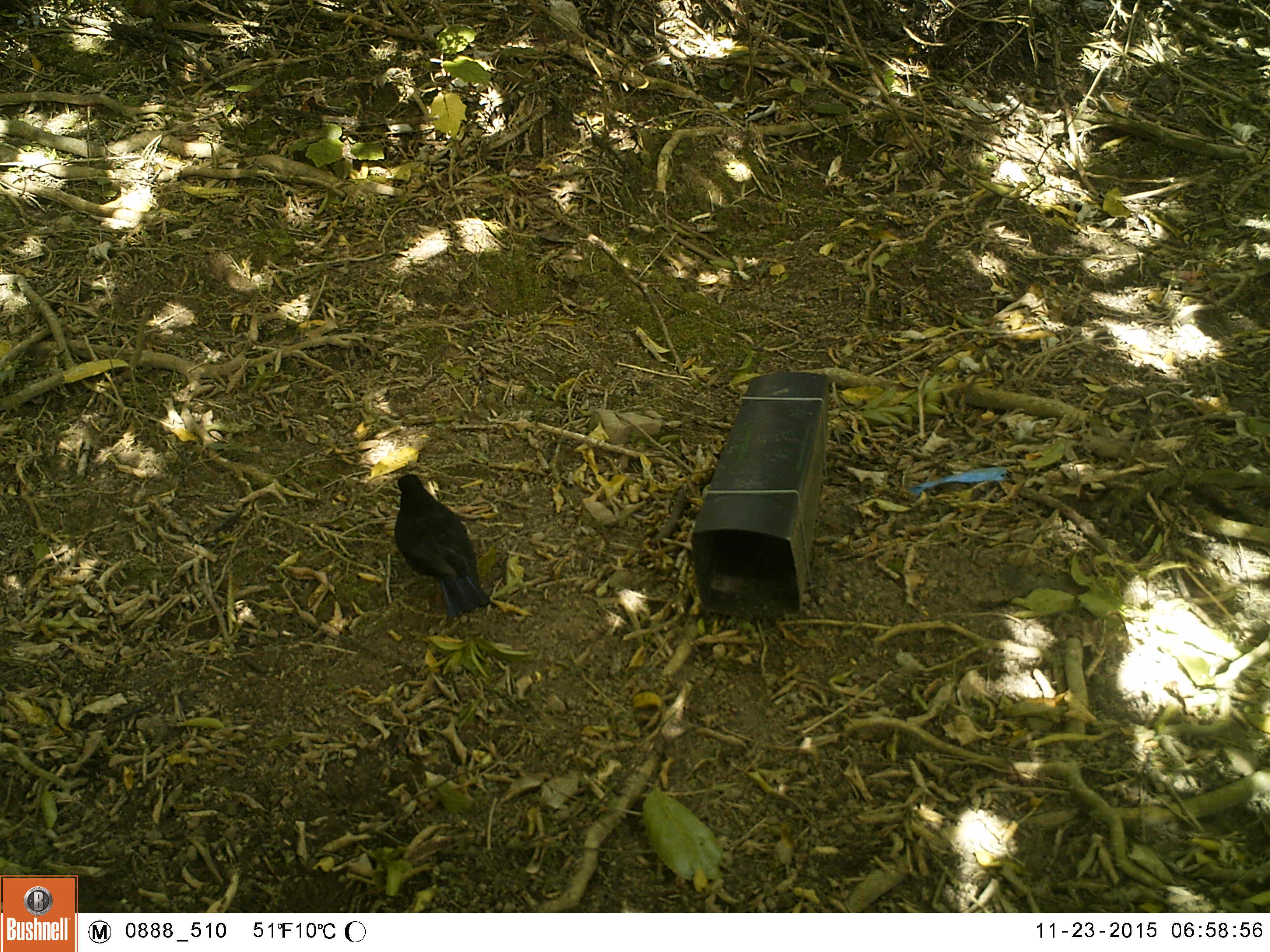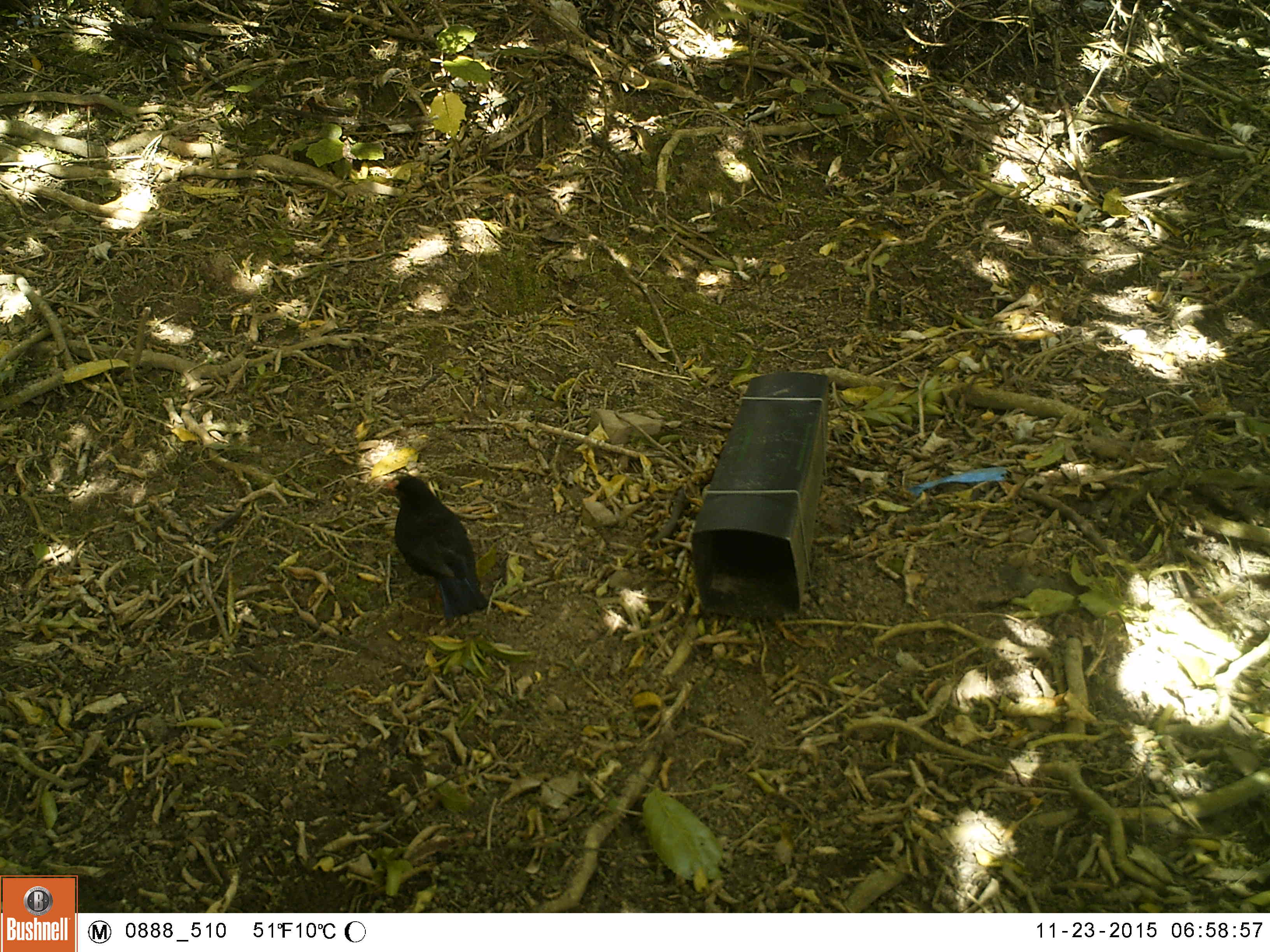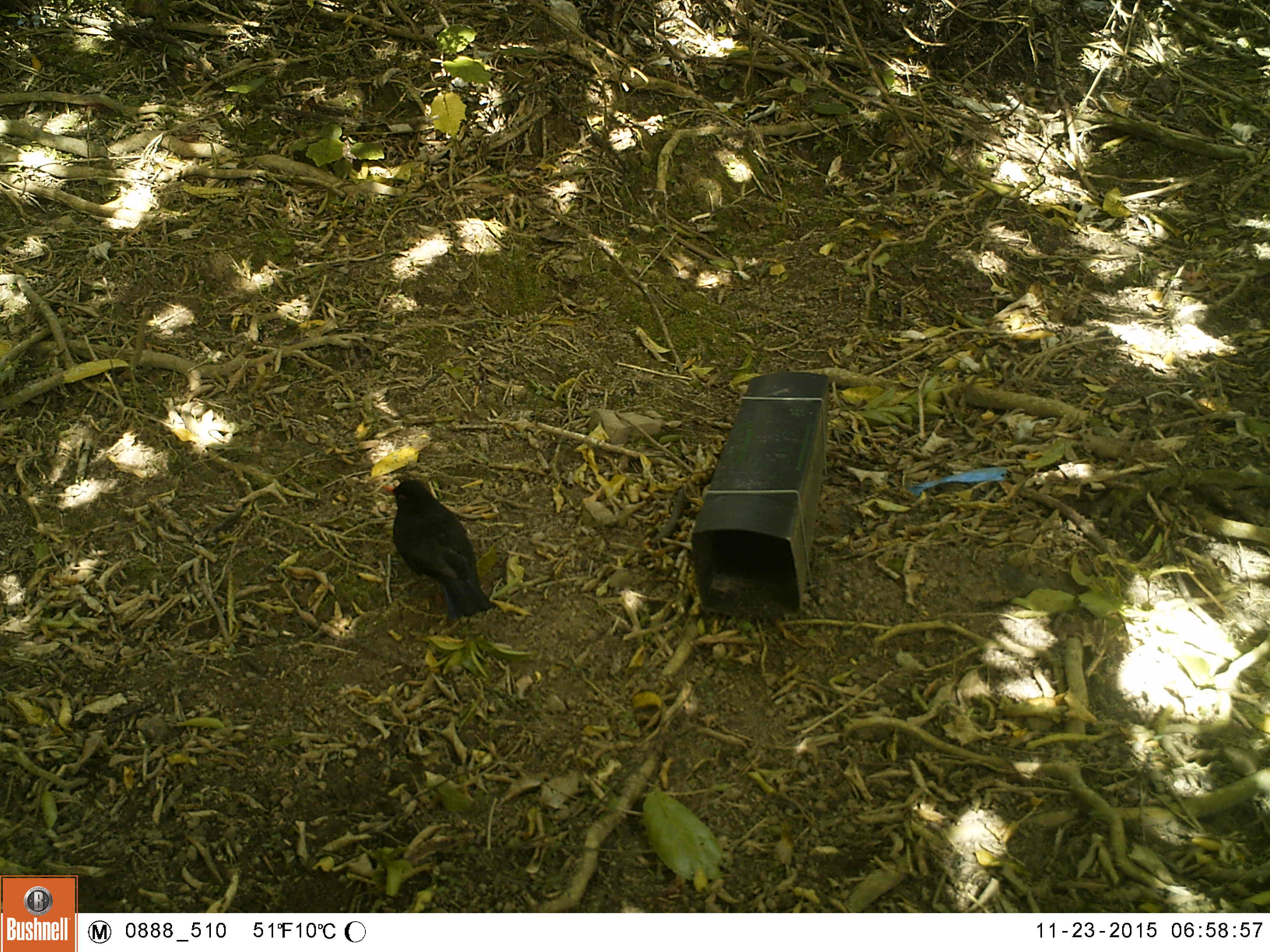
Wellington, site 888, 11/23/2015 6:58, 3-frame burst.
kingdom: Animalia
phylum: Chordata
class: Aves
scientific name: Aves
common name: bird